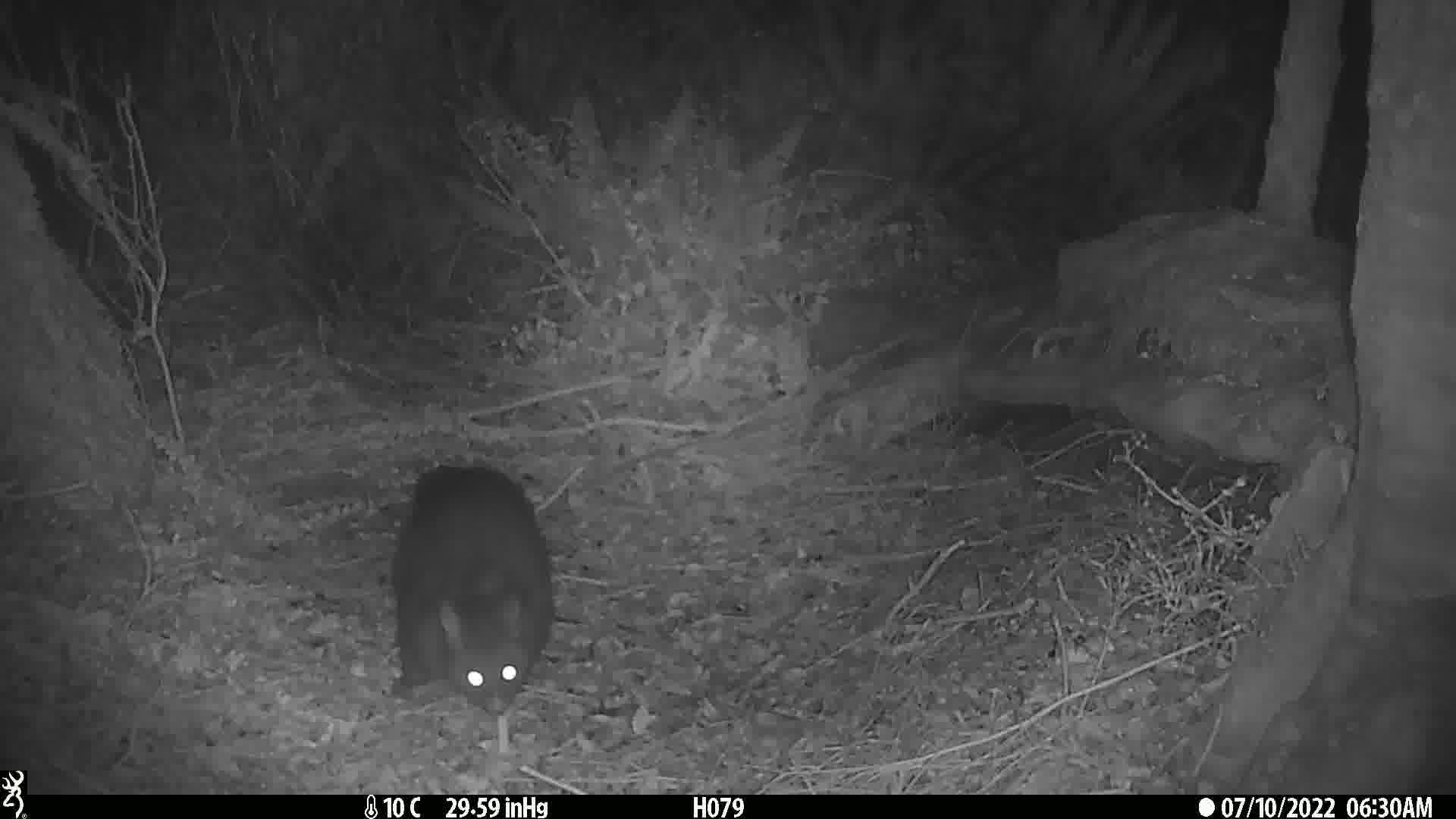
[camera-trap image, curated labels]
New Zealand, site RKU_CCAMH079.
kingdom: Animalia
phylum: Chordata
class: Mammalia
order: Diprotodontia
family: Phalangeridae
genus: Trichosurus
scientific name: Trichosurus vulpecula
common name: common brushtail possum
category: possum